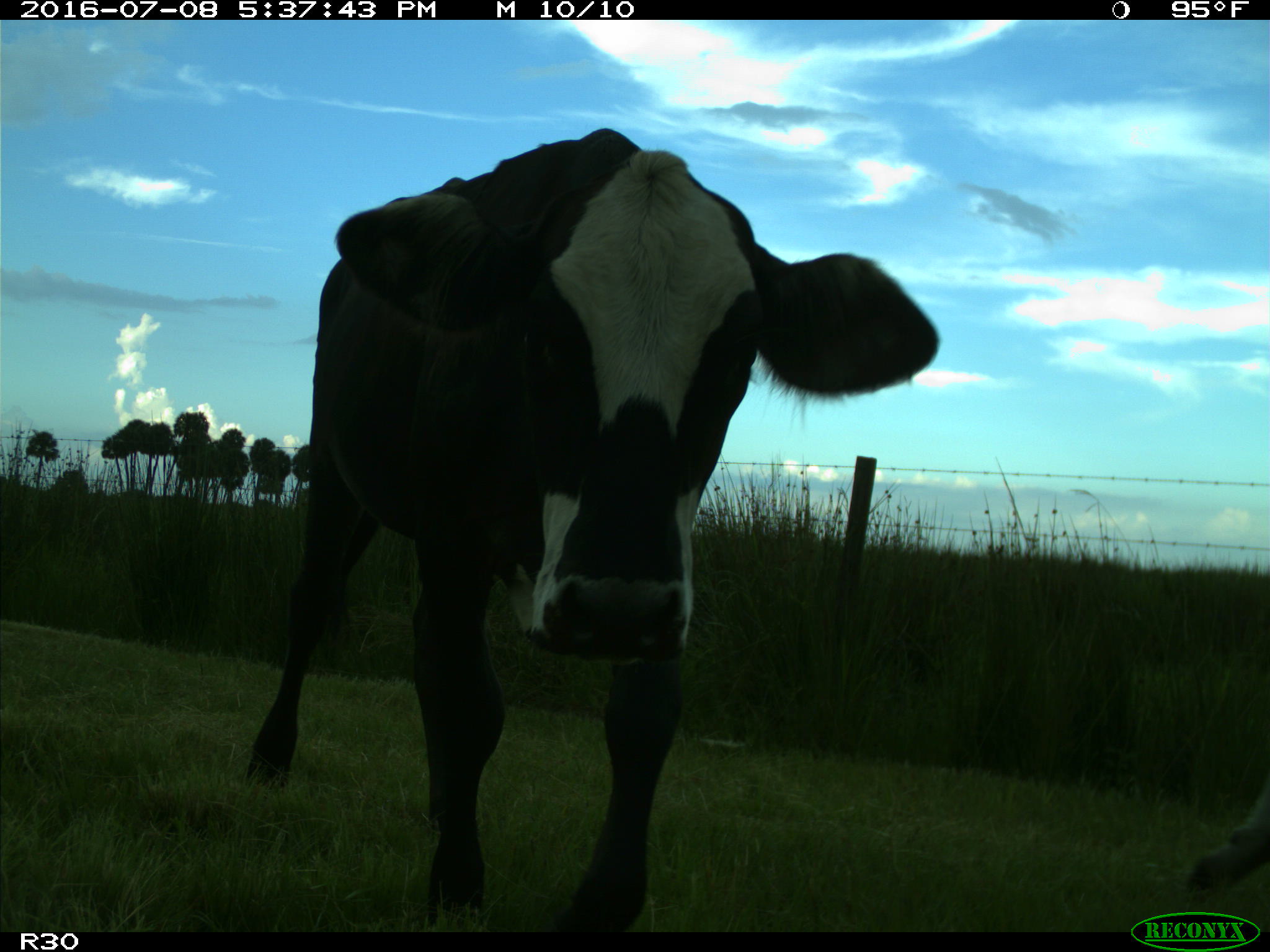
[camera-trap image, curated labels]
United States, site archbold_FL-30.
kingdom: Animalia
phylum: Chordata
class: Mammalia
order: Artiodactyla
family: Bovidae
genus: Bos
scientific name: Bos taurus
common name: domestic cow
Bos taurus (domestic cow).